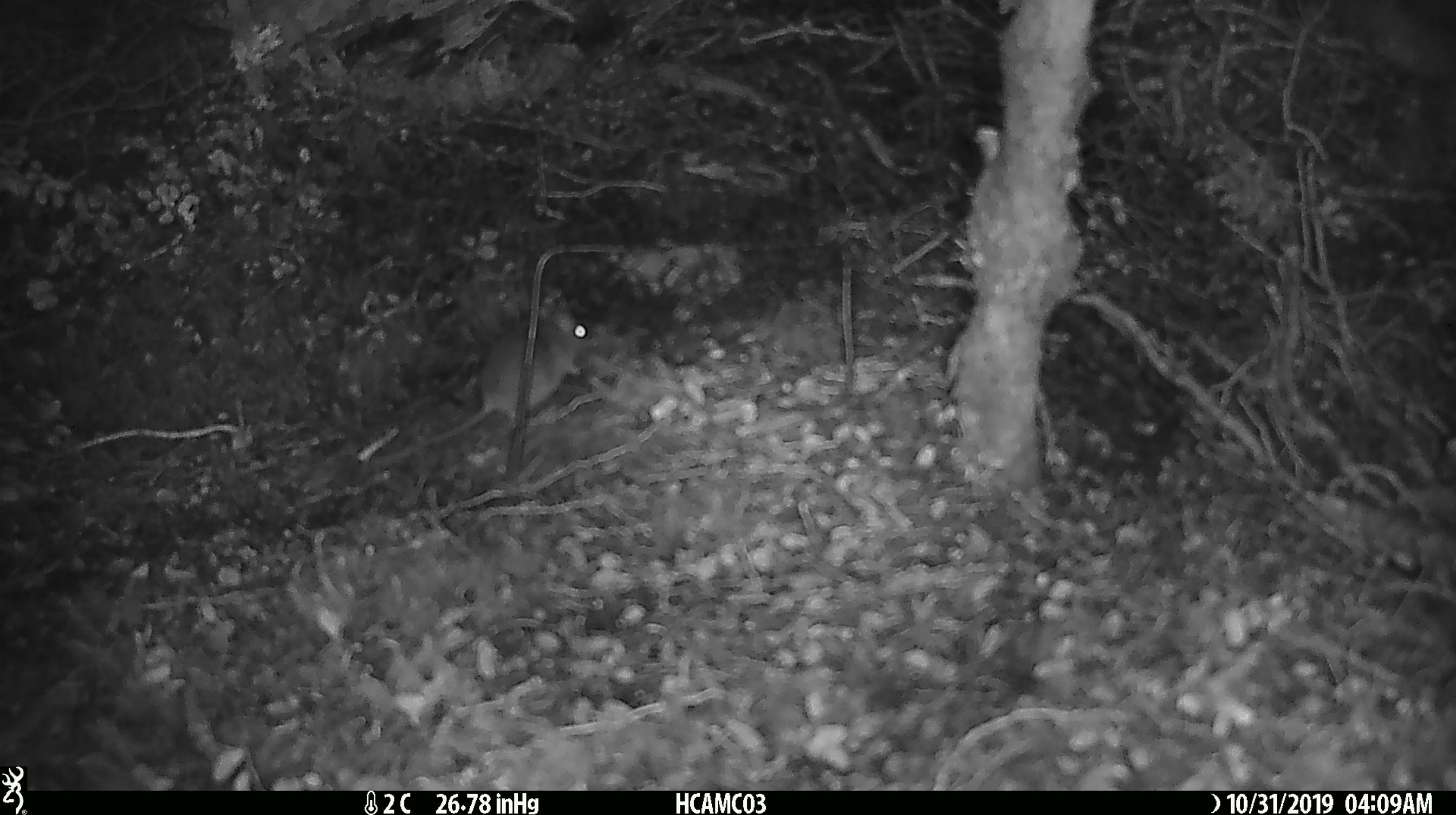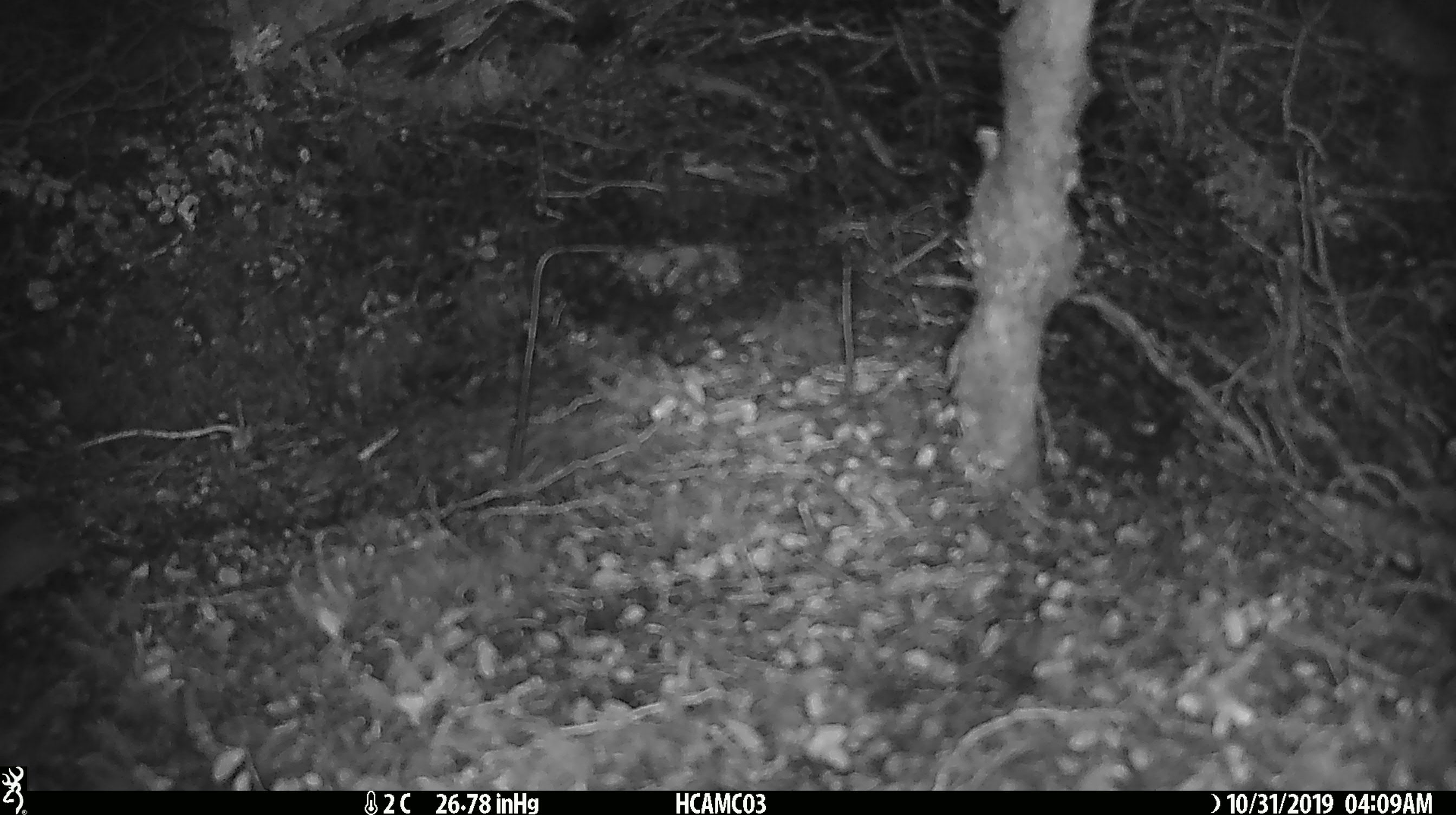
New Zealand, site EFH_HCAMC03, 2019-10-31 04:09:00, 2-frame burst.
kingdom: Animalia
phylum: Chordata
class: Mammalia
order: Rodentia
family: Muridae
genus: Mus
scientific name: Mus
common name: mouse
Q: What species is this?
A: Mouse (Mus).